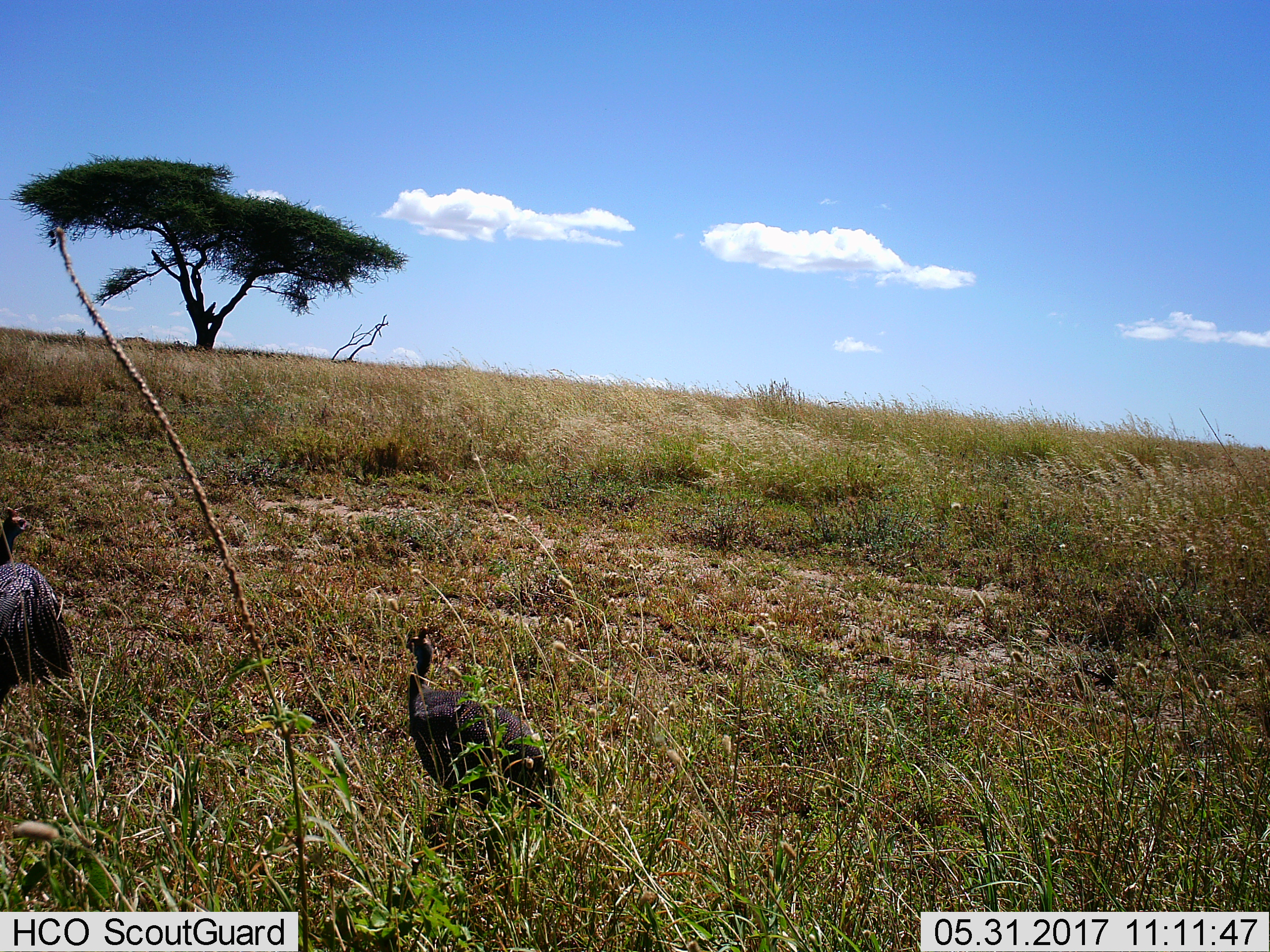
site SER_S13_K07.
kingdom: Animalia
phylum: Chordata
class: Aves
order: Galliformes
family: Numididae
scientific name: Numididae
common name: guineafowl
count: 2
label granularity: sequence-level